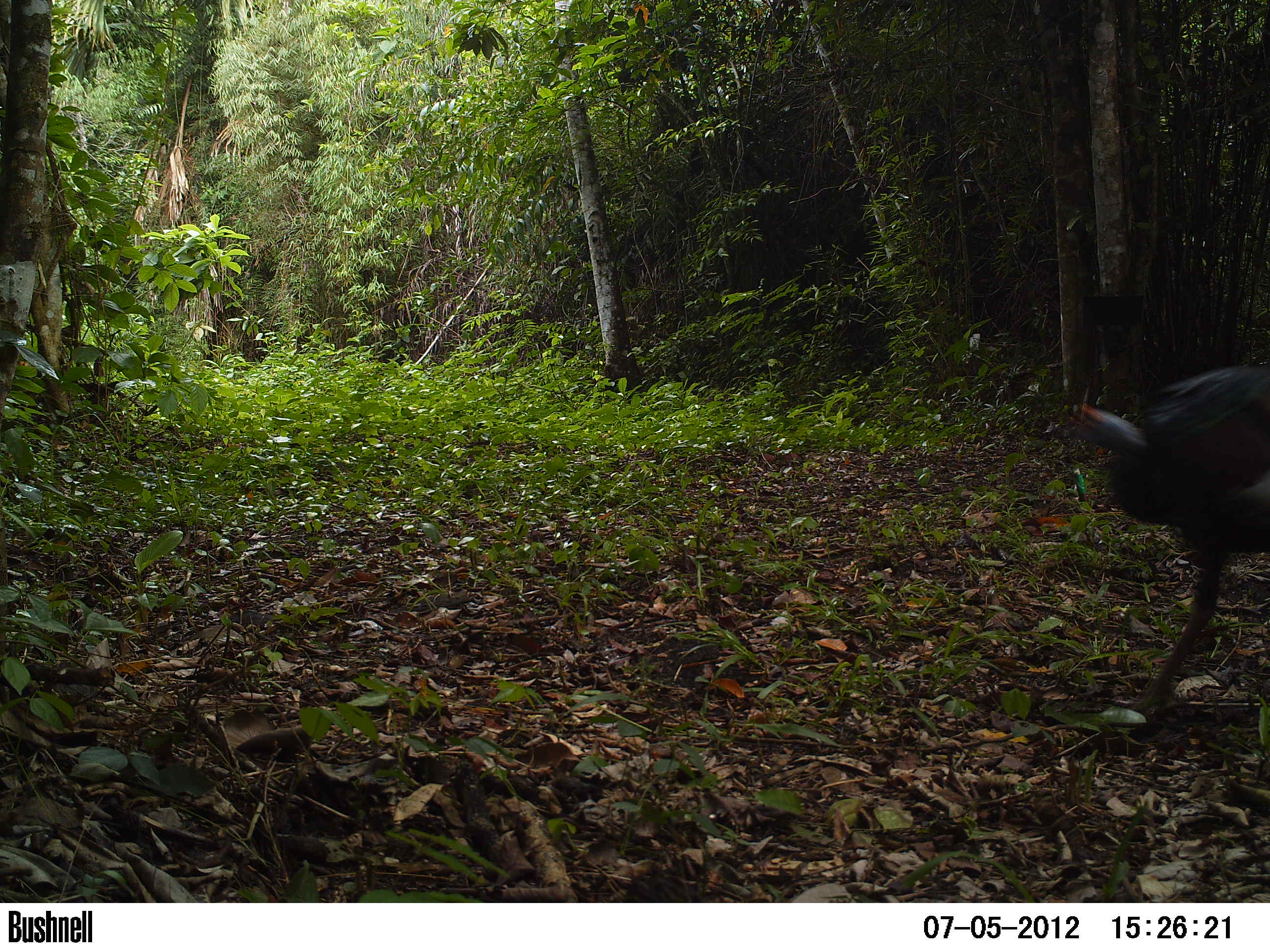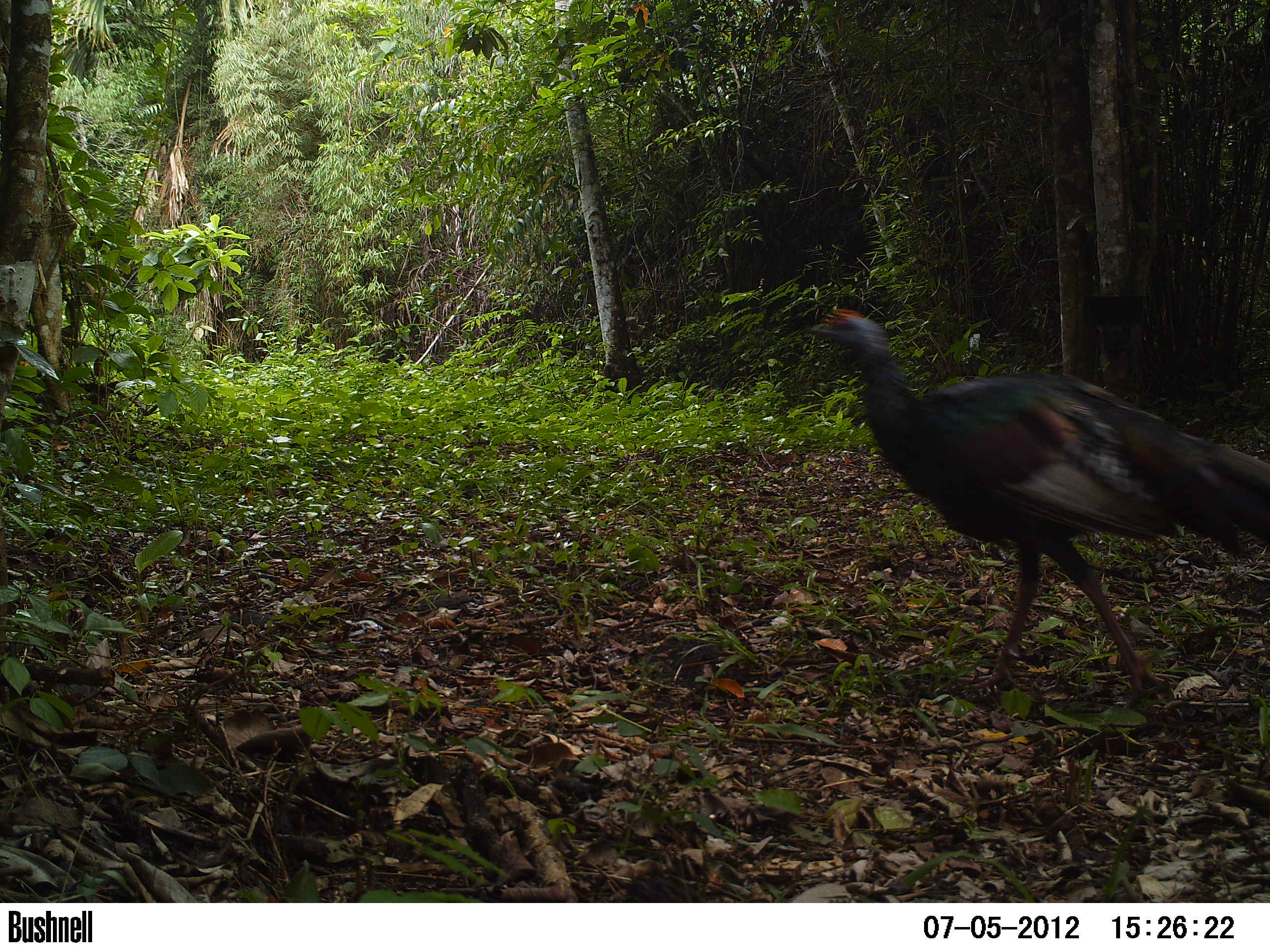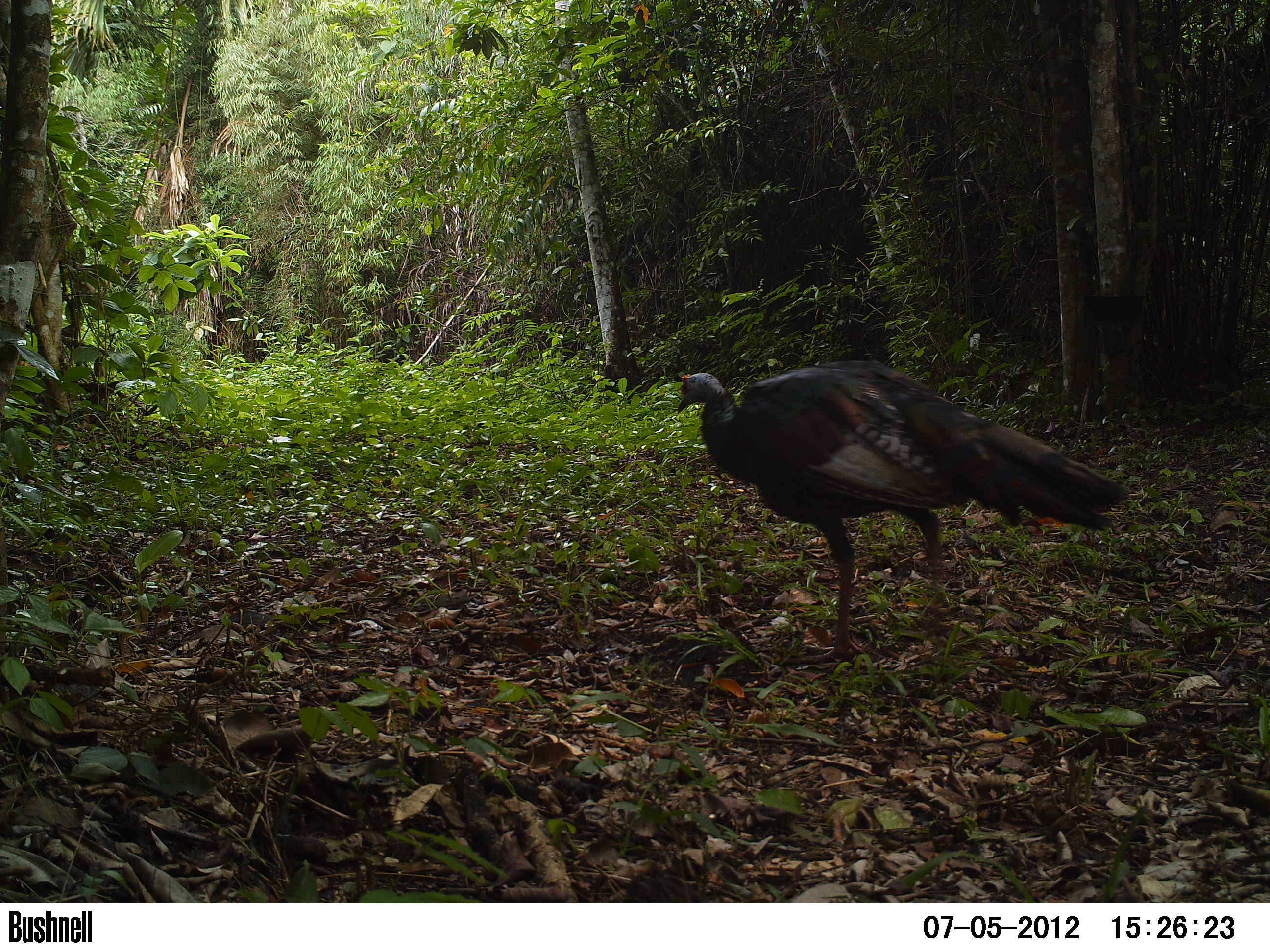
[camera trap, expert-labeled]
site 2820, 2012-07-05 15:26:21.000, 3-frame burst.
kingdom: Animalia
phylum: Chordata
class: Aves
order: Galliformes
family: Phasianidae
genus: Meleagris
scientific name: Meleagris ocellata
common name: ocellated turkey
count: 3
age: adult